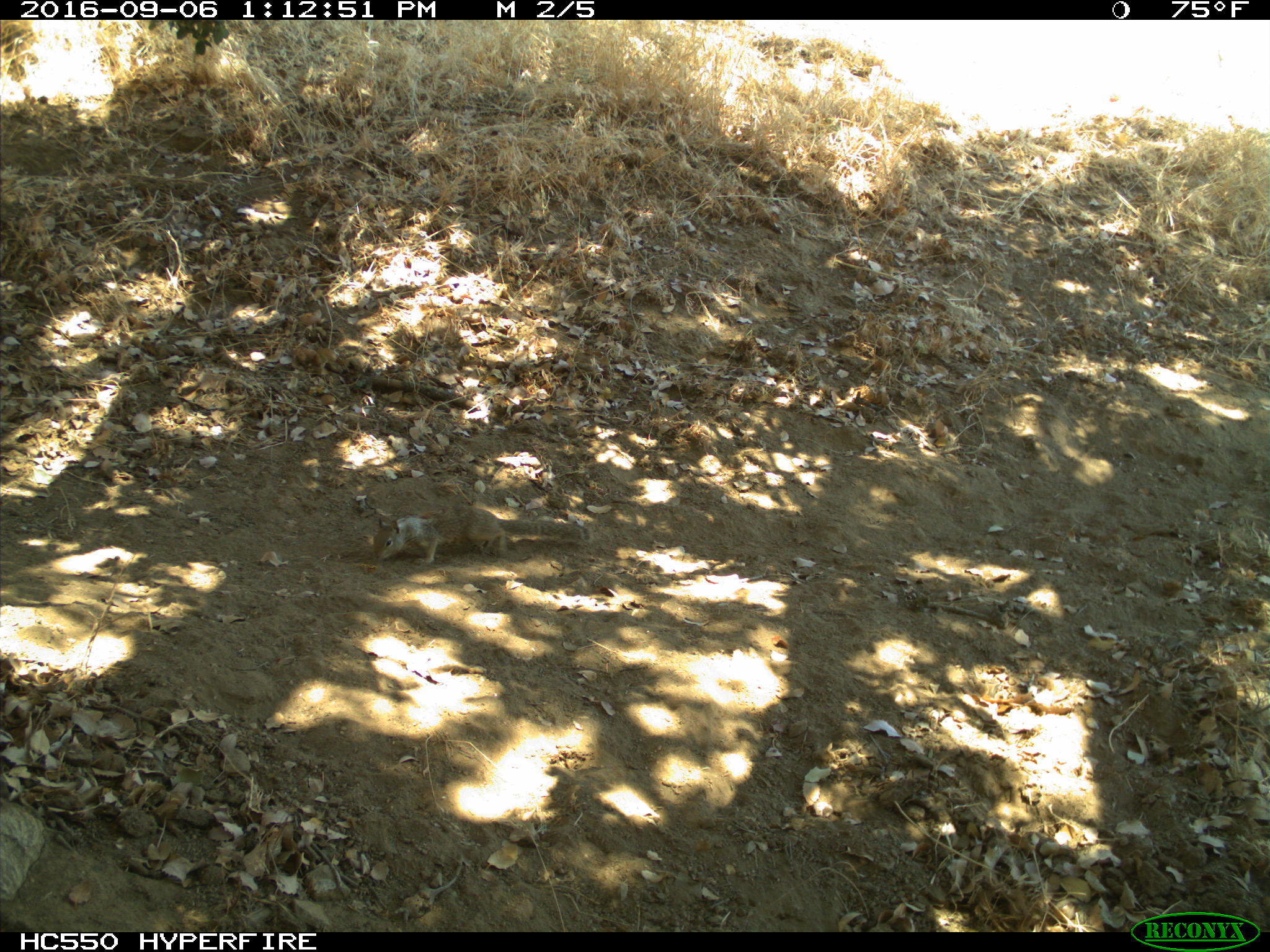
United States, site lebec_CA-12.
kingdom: Animalia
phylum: Chordata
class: Mammalia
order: Rodentia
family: Sciuridae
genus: Otospermophilus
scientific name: Otospermophilus beecheyi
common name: california ground squirrel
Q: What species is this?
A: Otospermophilus beecheyi (california ground squirrel).